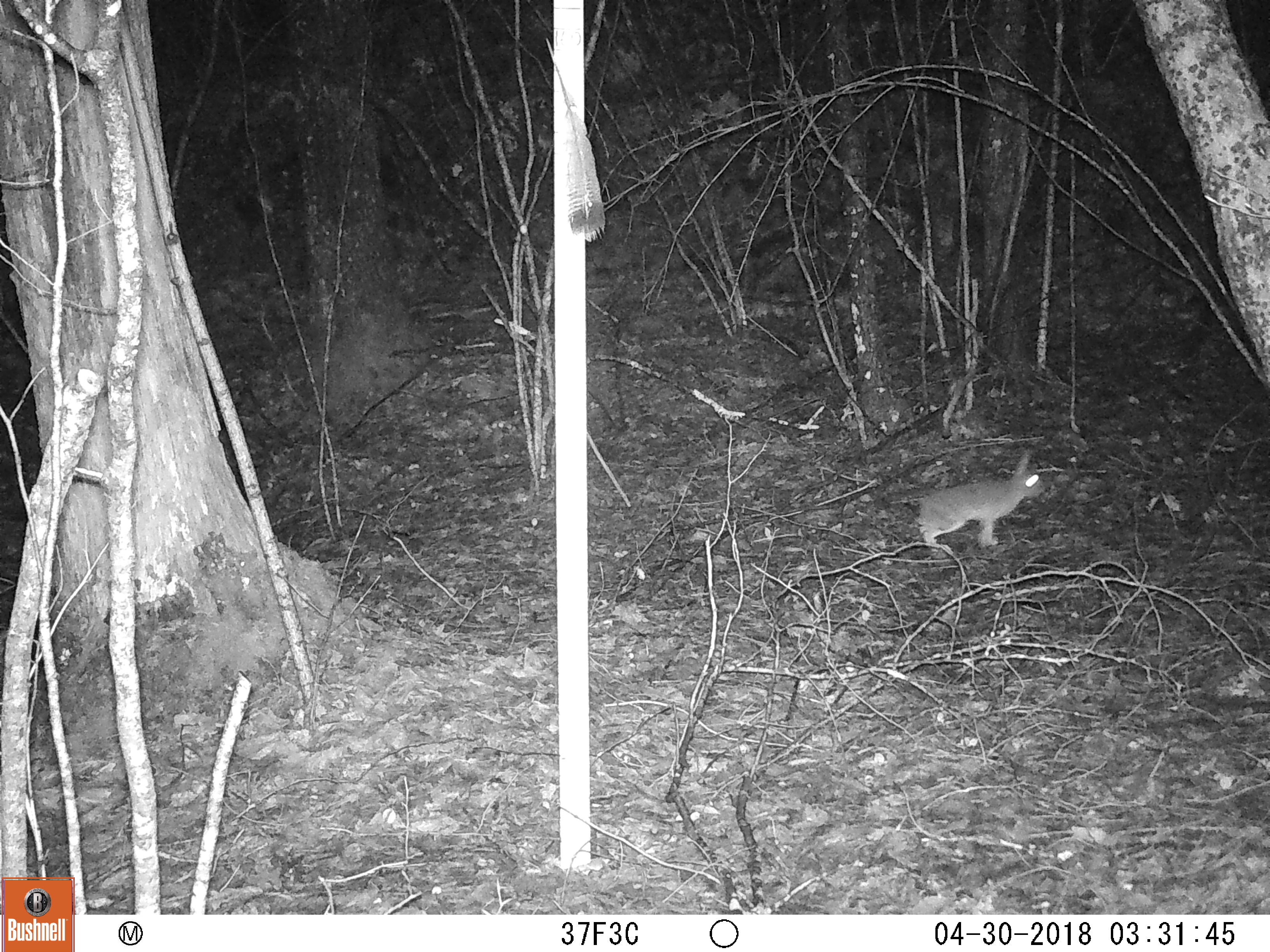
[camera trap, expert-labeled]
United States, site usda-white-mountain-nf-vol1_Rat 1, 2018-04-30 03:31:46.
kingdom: Animalia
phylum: Chordata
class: Mammalia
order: Lagomorpha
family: Leporidae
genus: Lepus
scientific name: Lepus americanus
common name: snowshoe hare